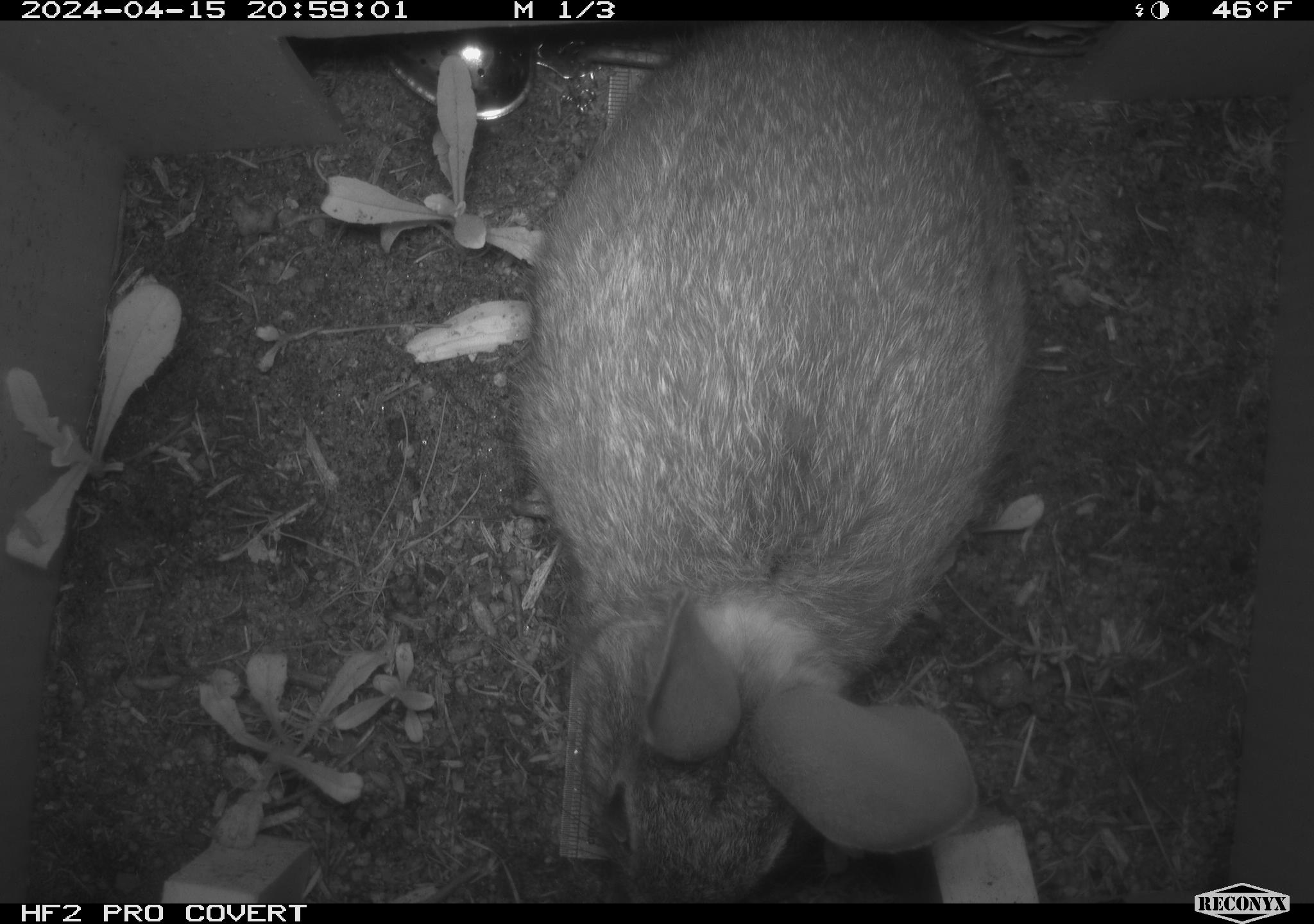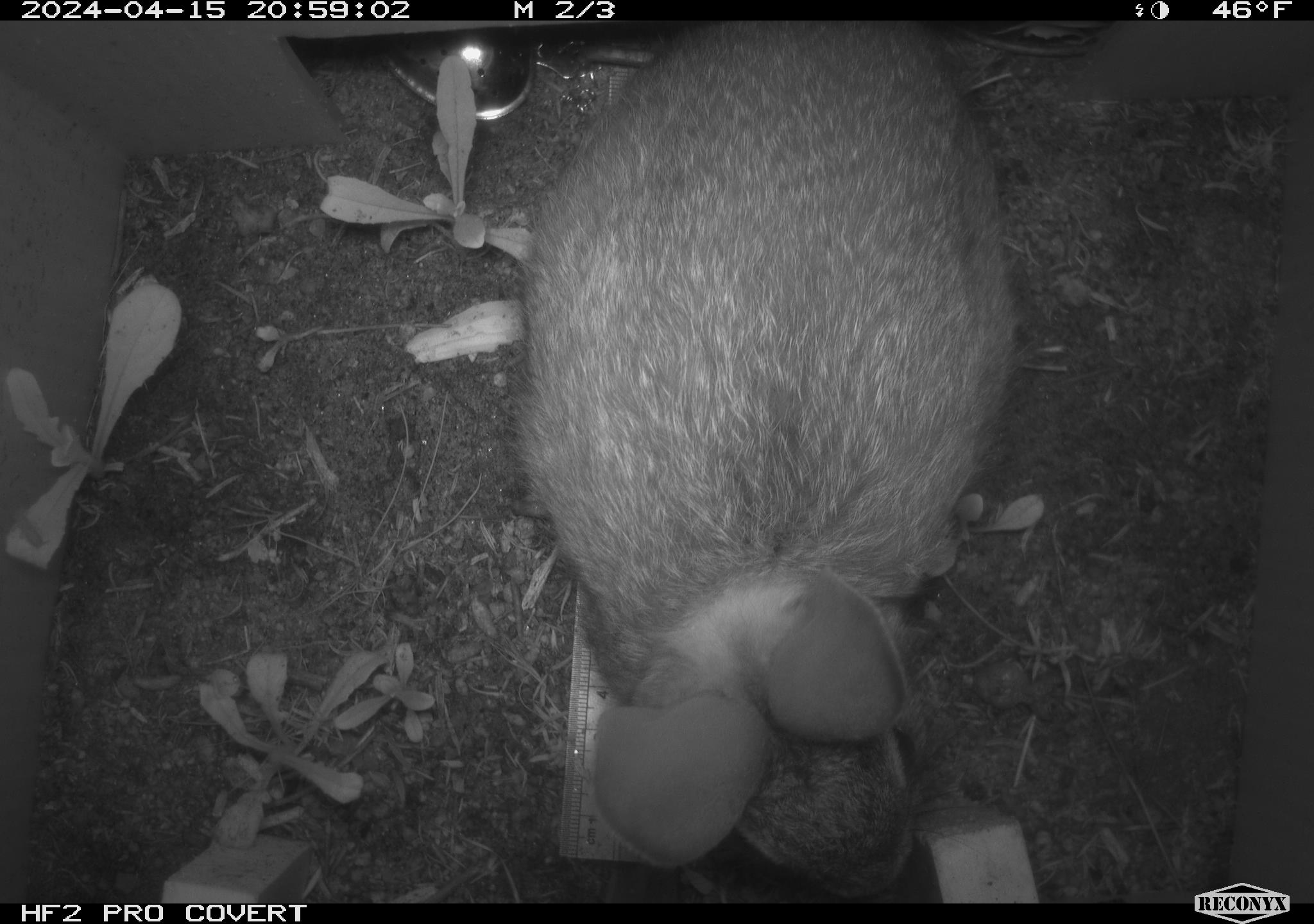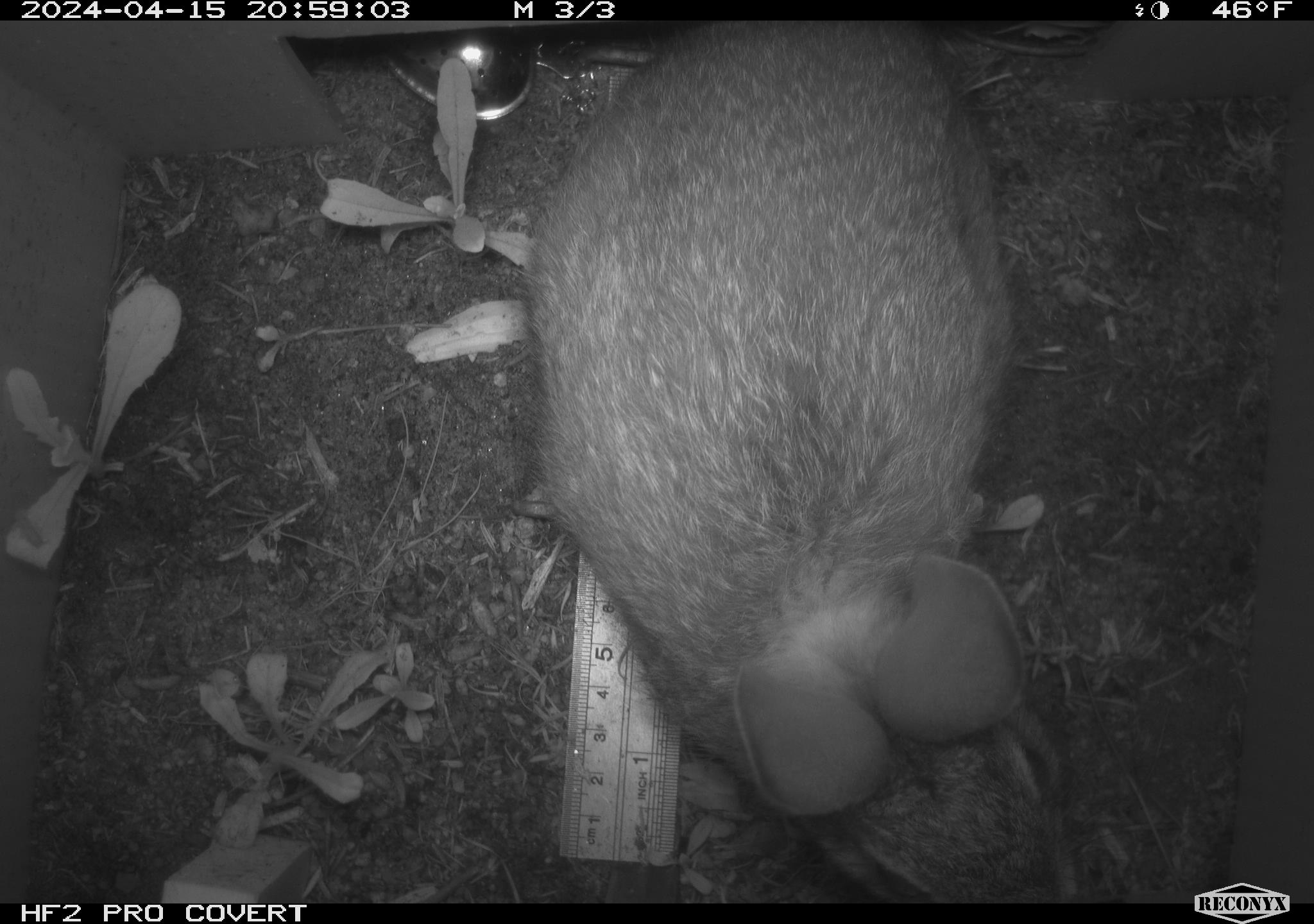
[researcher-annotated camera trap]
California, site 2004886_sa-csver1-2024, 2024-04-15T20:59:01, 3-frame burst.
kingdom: Animalia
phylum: Chordata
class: Mammalia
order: Lagomorpha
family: Leporidae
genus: Sylvilagus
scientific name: Sylvilagus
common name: cottontail rabbits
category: sylvilagus species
Sylvilagus species (cottontail rabbits) (Sylvilagus).